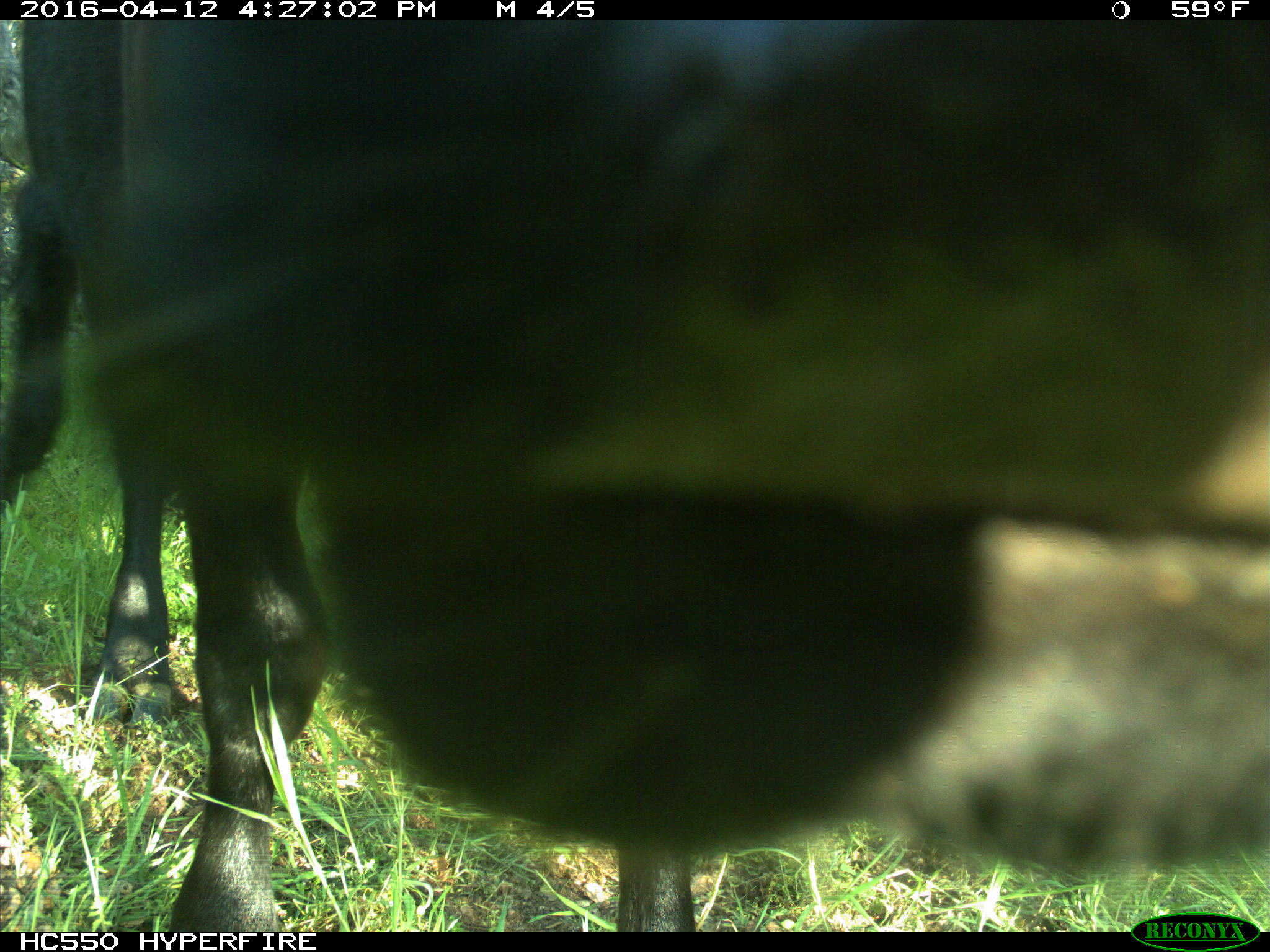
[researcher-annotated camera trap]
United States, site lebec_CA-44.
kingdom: Animalia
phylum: Chordata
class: Mammalia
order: Artiodactyla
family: Bovidae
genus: Bos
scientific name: Bos taurus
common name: domestic cow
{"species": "Bos taurus (domestic cow)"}